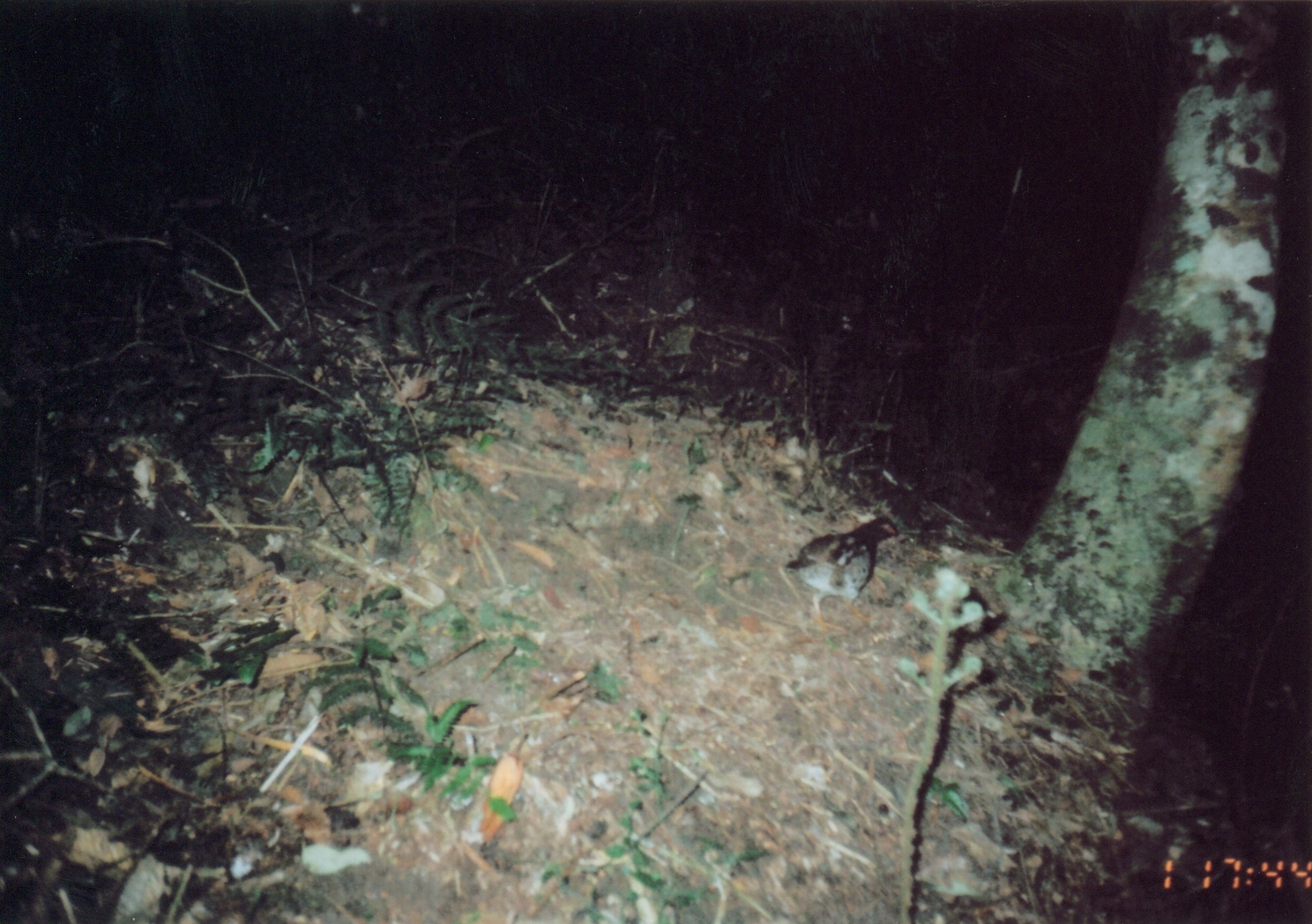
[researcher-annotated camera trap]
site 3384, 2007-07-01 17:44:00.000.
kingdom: Animalia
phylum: Chordata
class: Aves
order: Galliformes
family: Phasianidae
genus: Xenoperdix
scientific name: Xenoperdix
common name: forest partridges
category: xenoperdix obscurata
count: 1